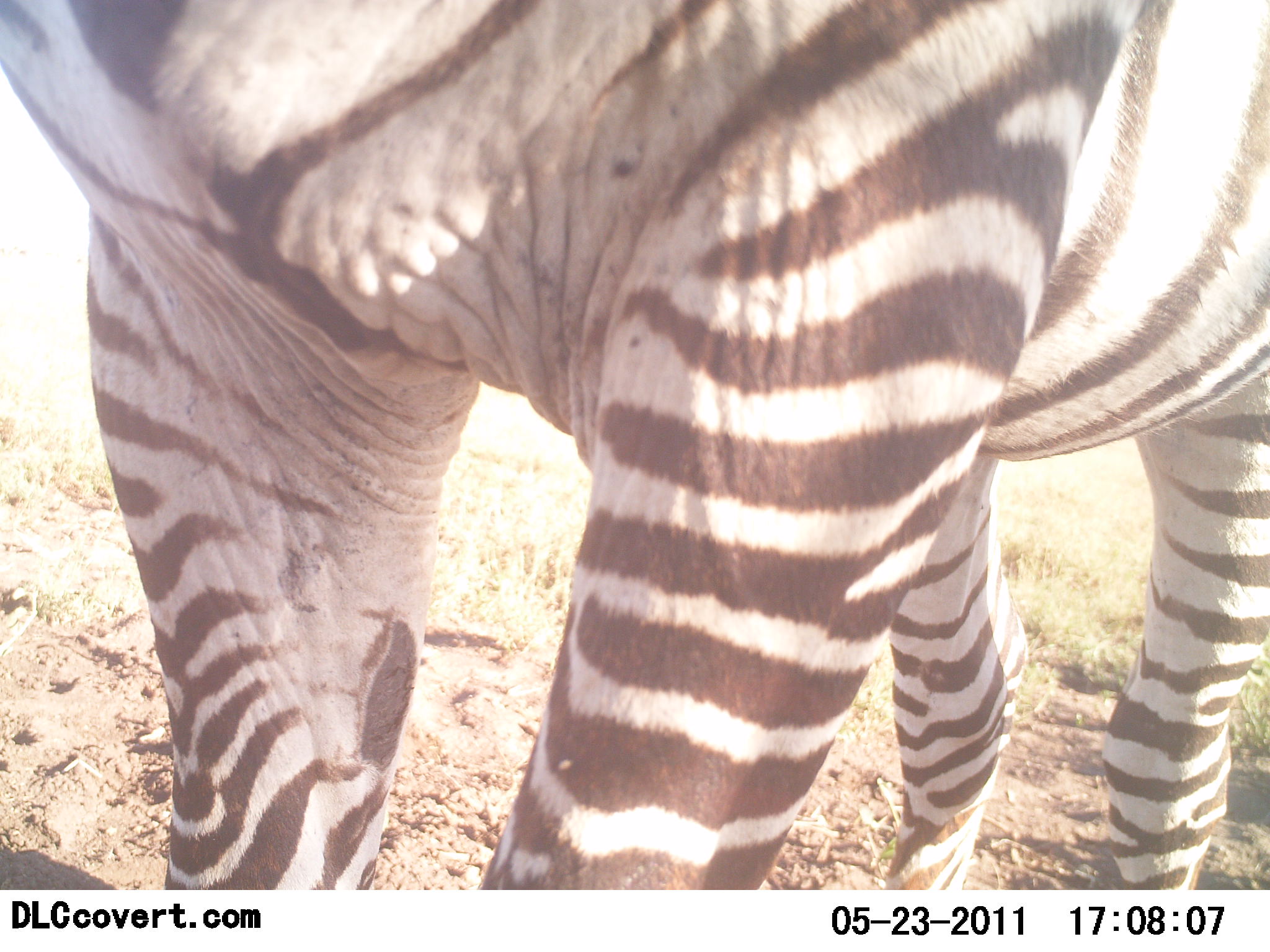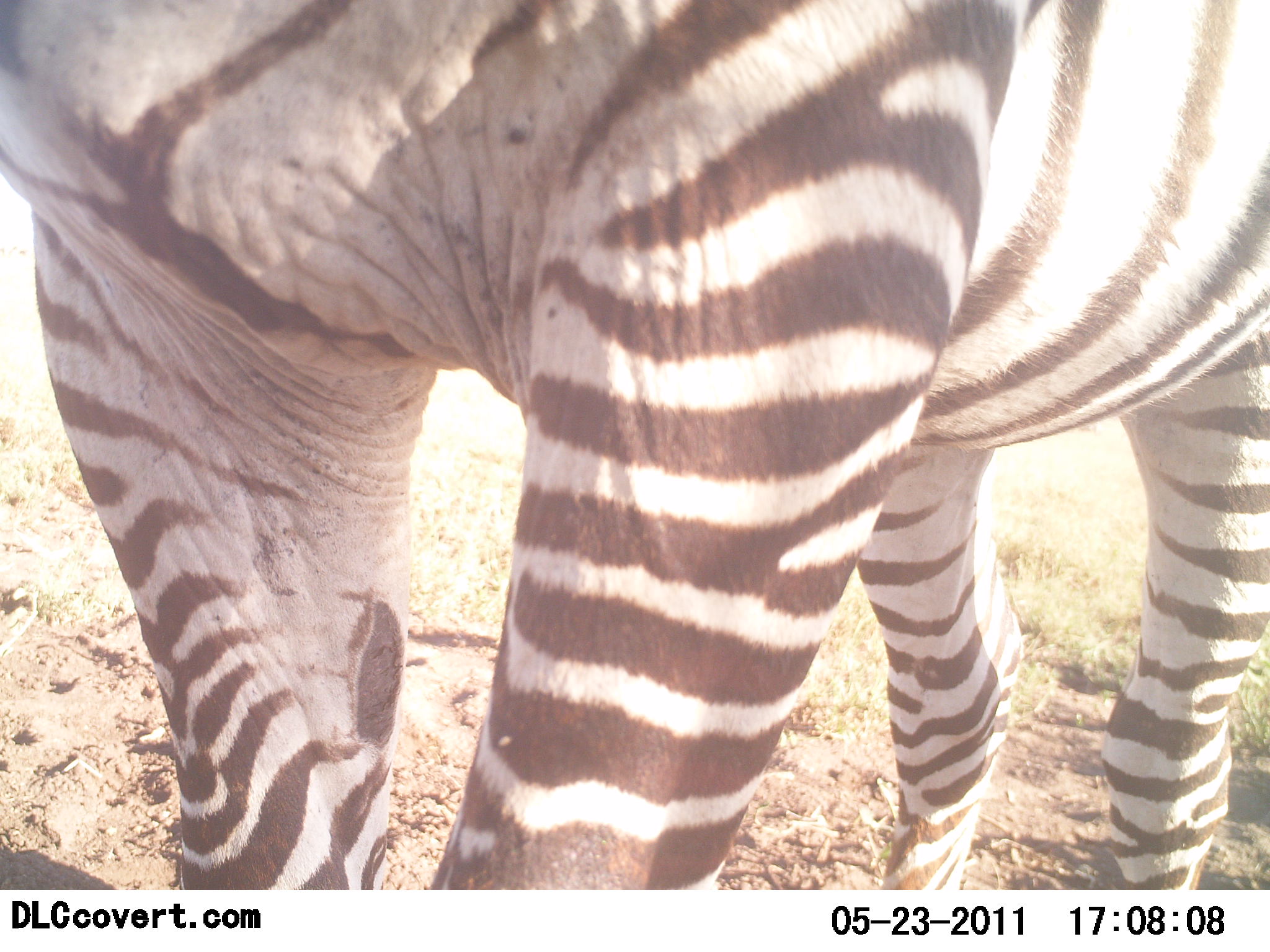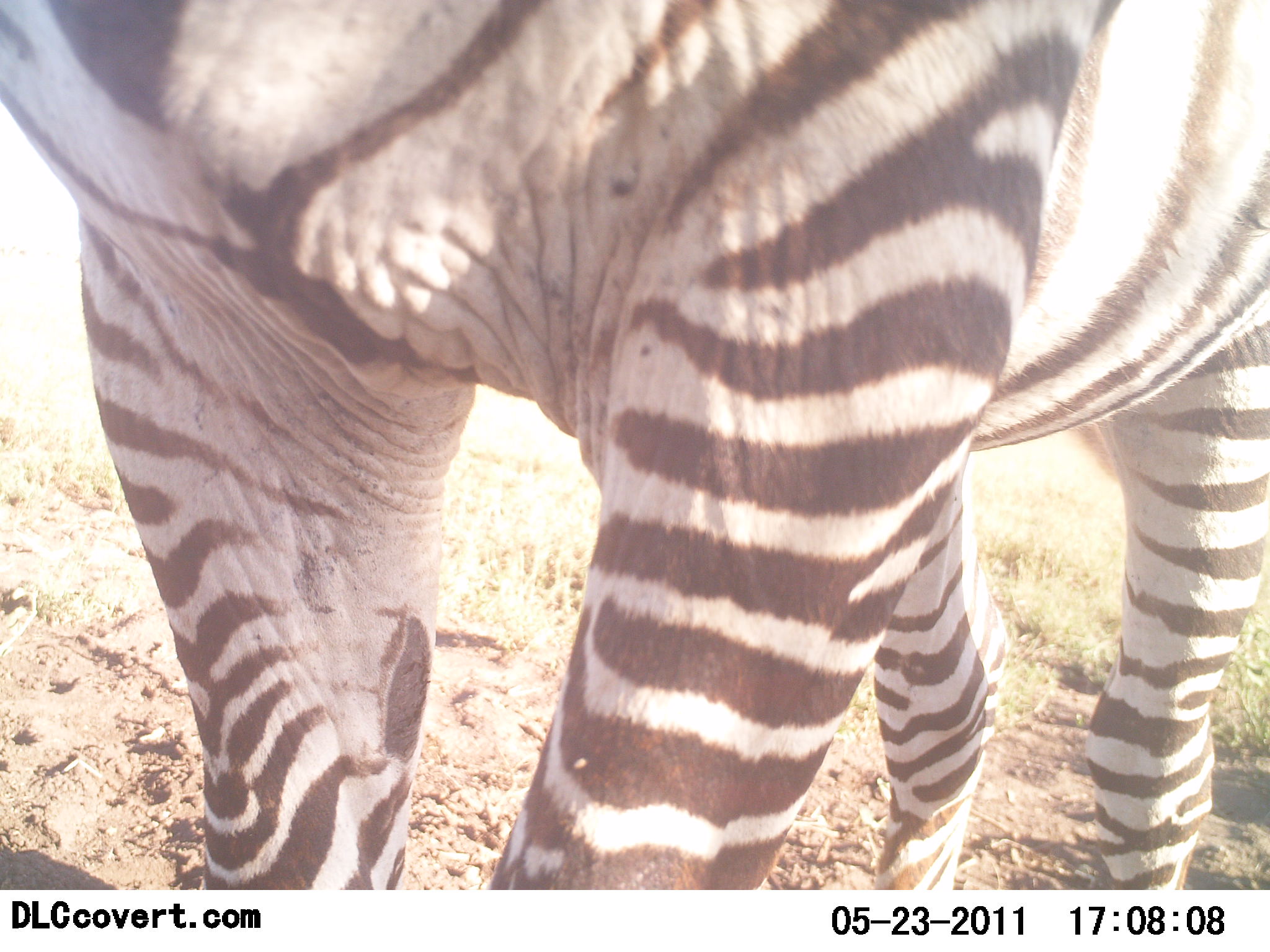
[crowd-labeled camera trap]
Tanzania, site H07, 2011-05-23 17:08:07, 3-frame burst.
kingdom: Animalia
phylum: Chordata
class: Mammalia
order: Perissodactyla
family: Equidae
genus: Equus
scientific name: Equus quagga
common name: plains zebra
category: zebra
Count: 1.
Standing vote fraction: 85%.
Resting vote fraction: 0%.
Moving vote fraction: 8%.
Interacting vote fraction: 8%.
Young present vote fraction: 0%.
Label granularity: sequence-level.